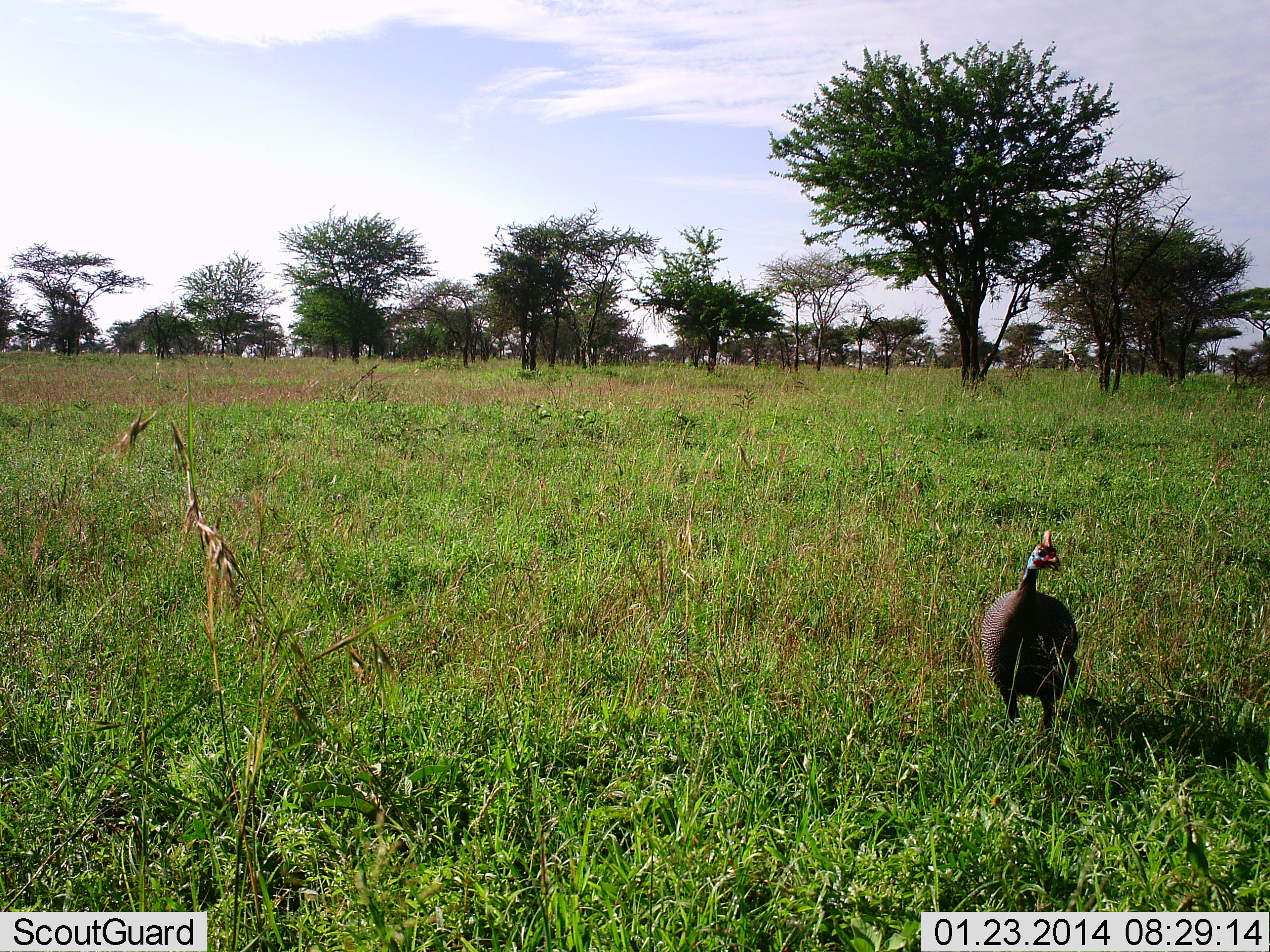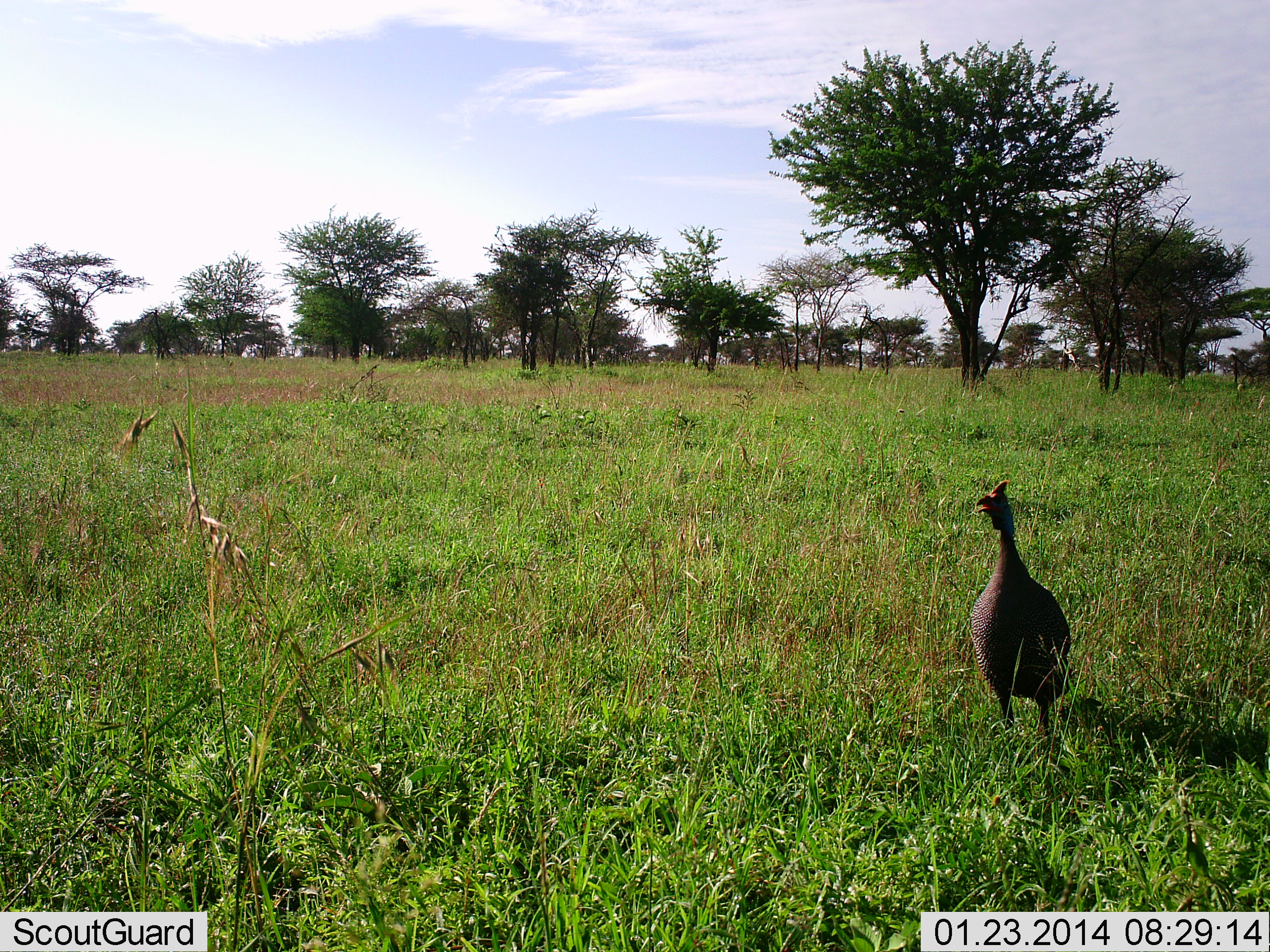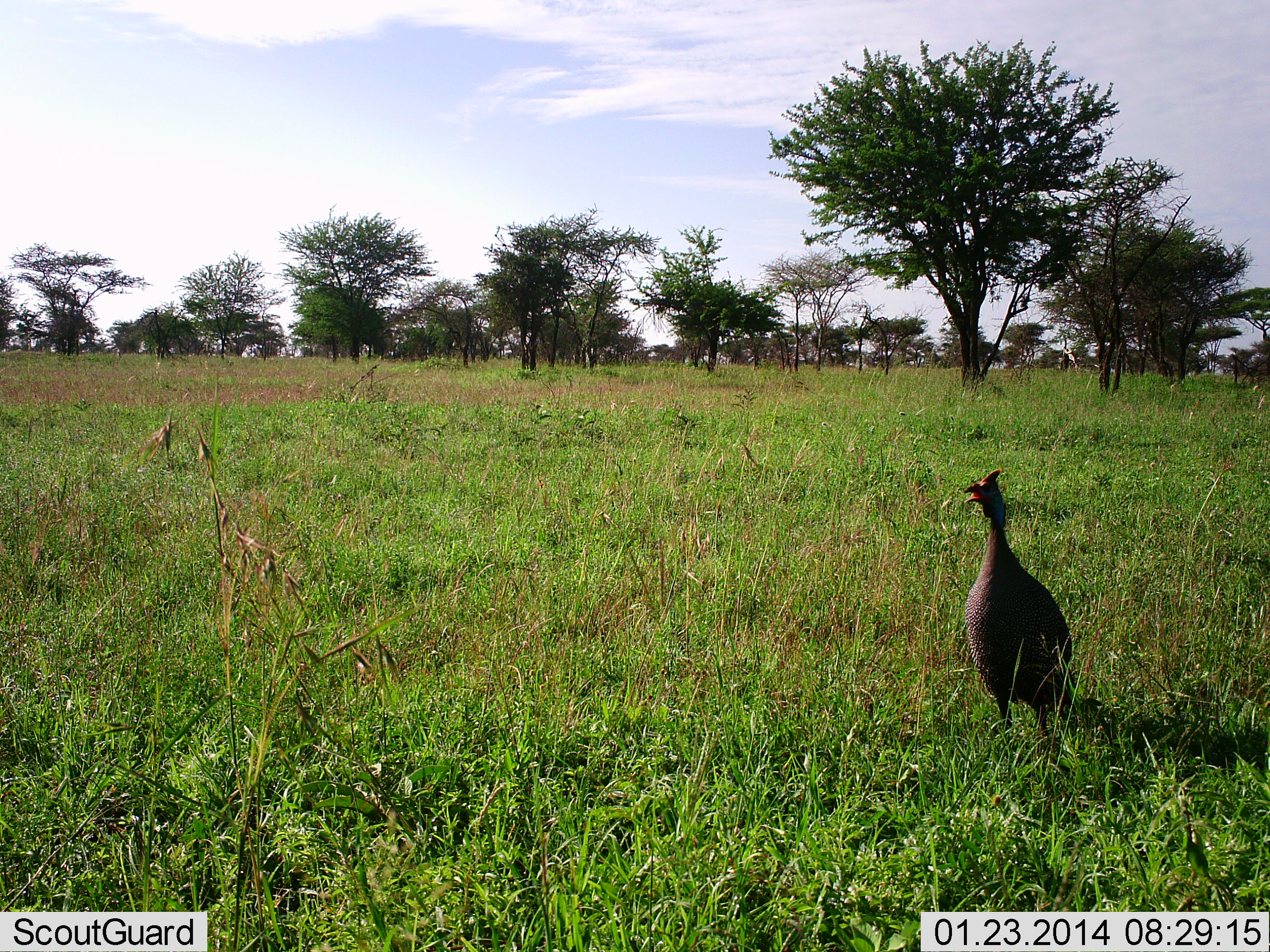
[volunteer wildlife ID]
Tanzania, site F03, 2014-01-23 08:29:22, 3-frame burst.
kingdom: Animalia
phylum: Chordata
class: Aves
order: Galliformes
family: Numididae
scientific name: Numididae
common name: guinea fowl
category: guineafowl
Guineafowl (guinea fowl) (Numididae), count 1. Behavior (volunteer vote fractions): standing 80%, resting 0%, moving 20%, interacting 10%. Young present (vote fraction): 0%. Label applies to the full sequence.